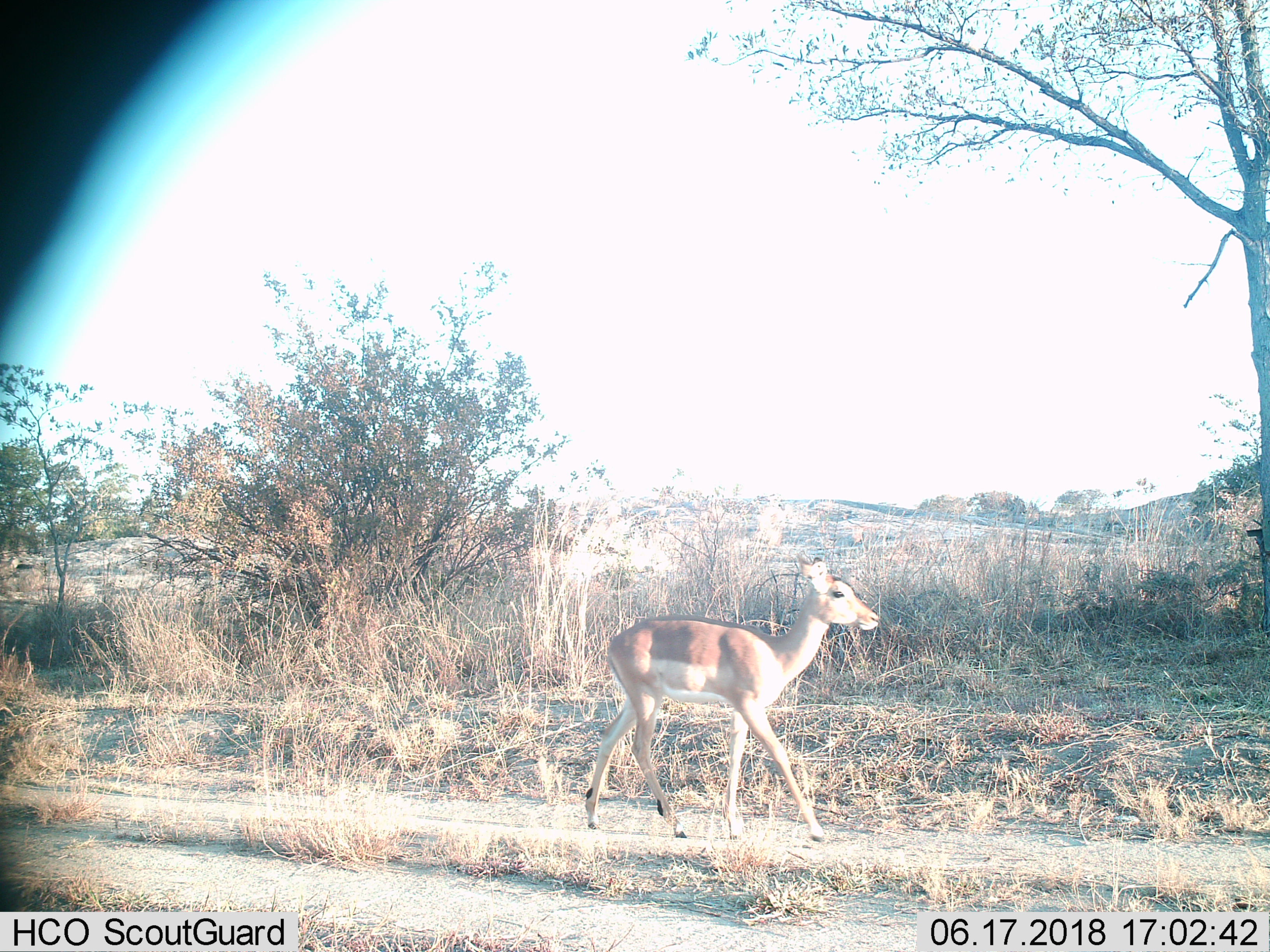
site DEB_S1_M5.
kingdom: Animalia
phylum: Chordata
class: Mammalia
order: Artiodactyla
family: Bovidae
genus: Aepyceros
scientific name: Aepyceros melampus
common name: impala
Impala (Aepyceros melampus), count 1. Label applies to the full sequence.